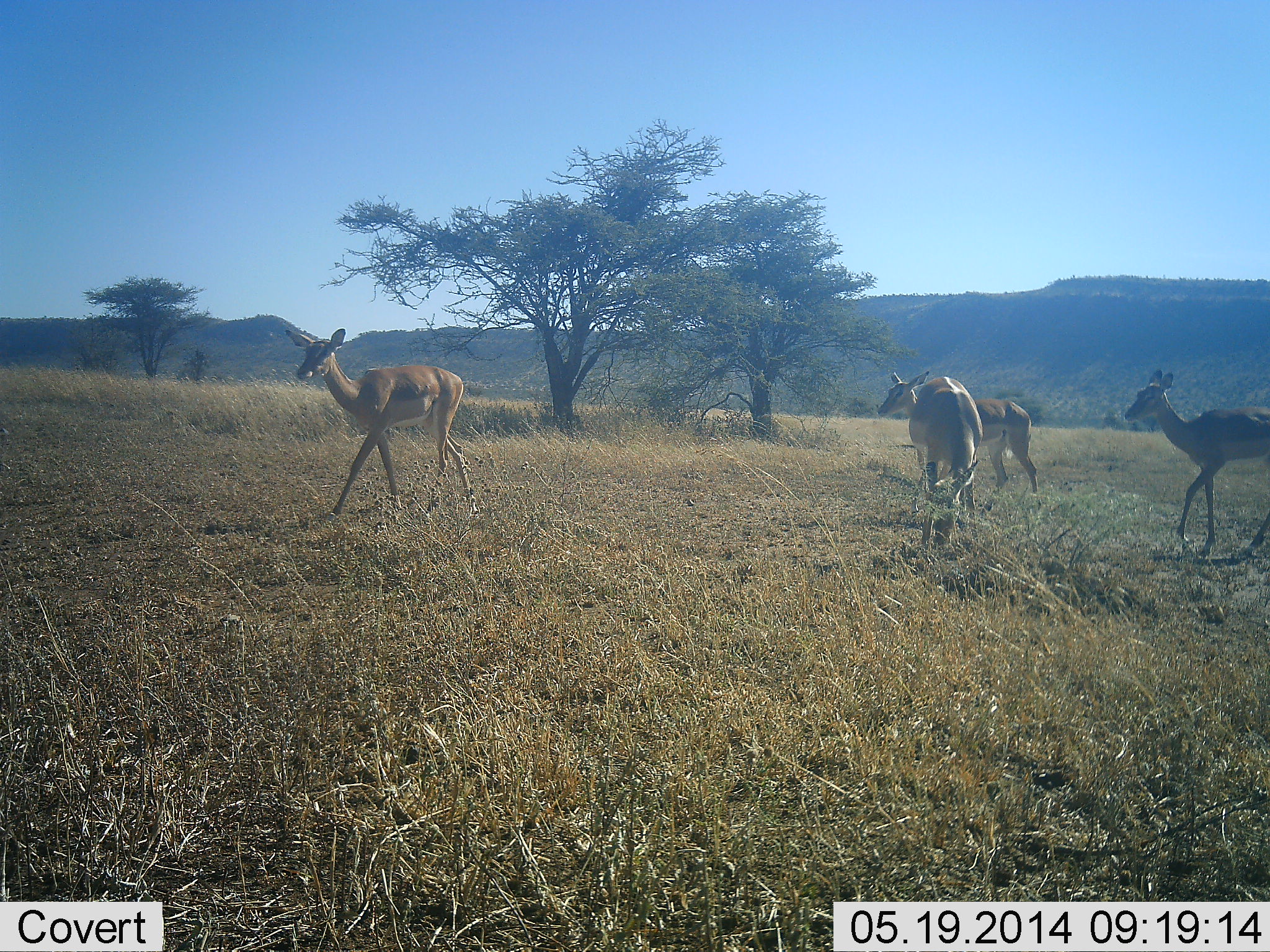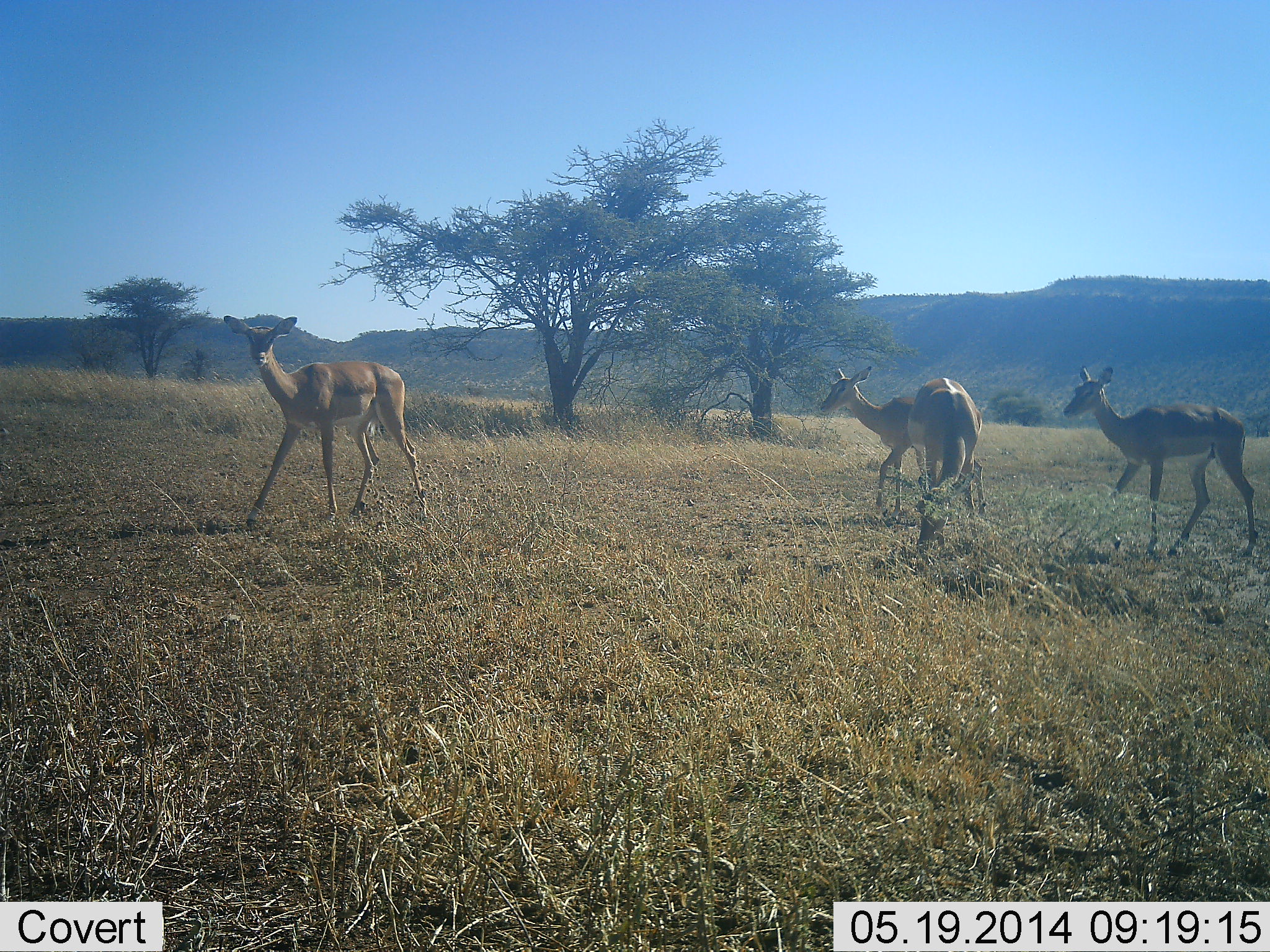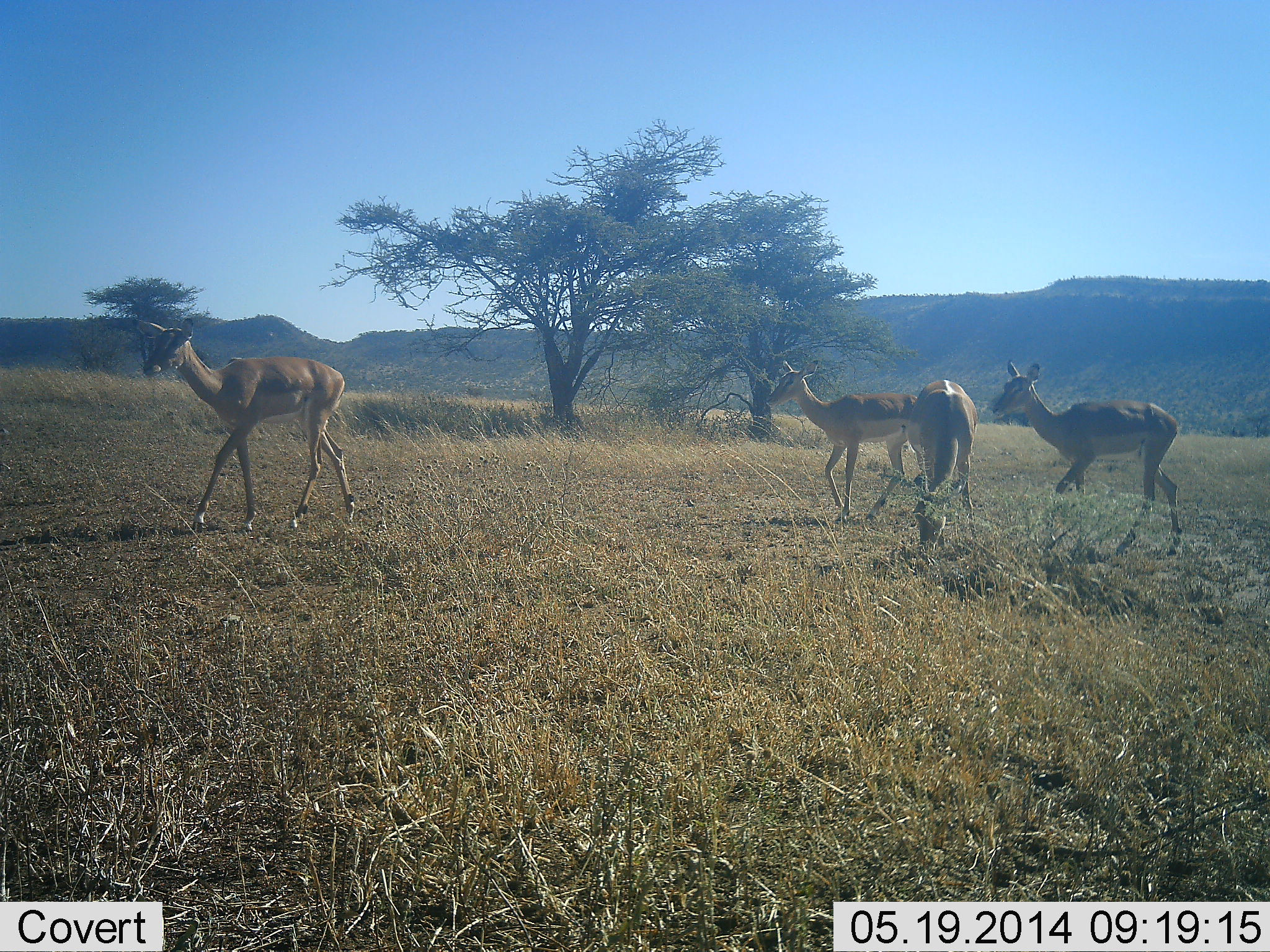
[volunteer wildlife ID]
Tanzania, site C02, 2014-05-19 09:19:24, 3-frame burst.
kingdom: Animalia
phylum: Chordata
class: Mammalia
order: Artiodactyla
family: Bovidae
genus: Aepyceros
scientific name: Aepyceros melampus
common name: impala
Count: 4.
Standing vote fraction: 20%.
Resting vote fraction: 0%.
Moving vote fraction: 100%.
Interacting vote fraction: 0%.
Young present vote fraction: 0%.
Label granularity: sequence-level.